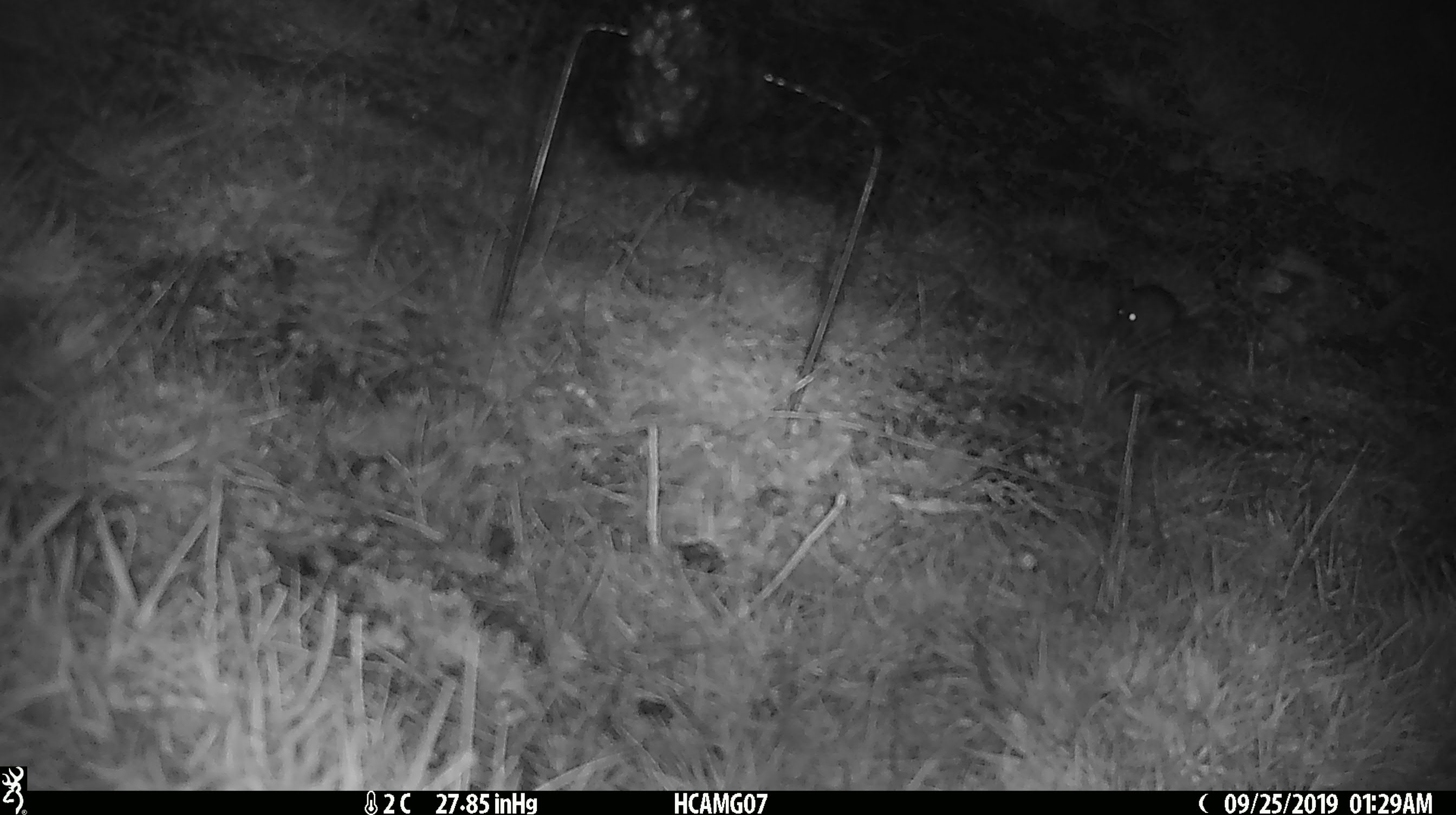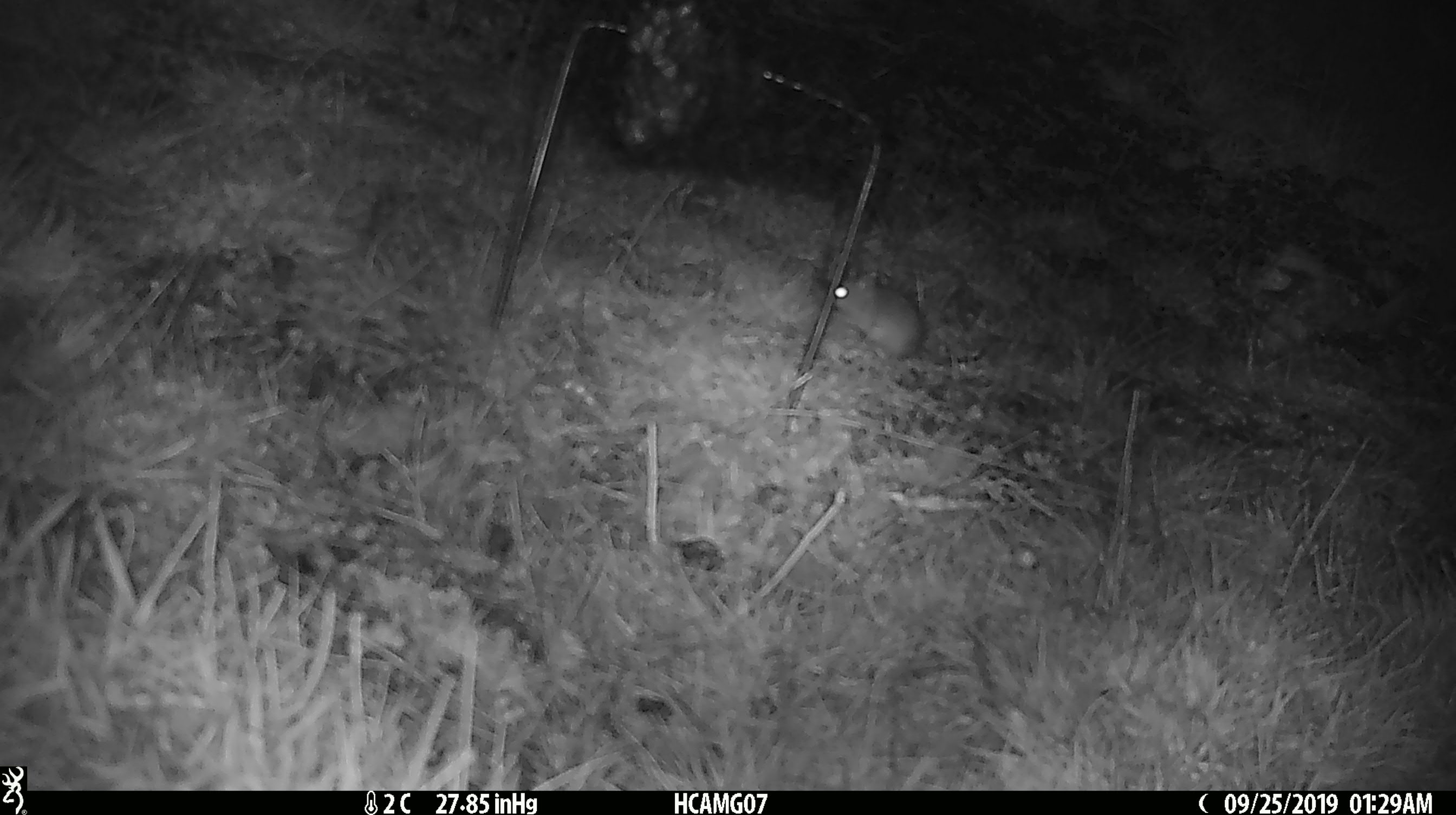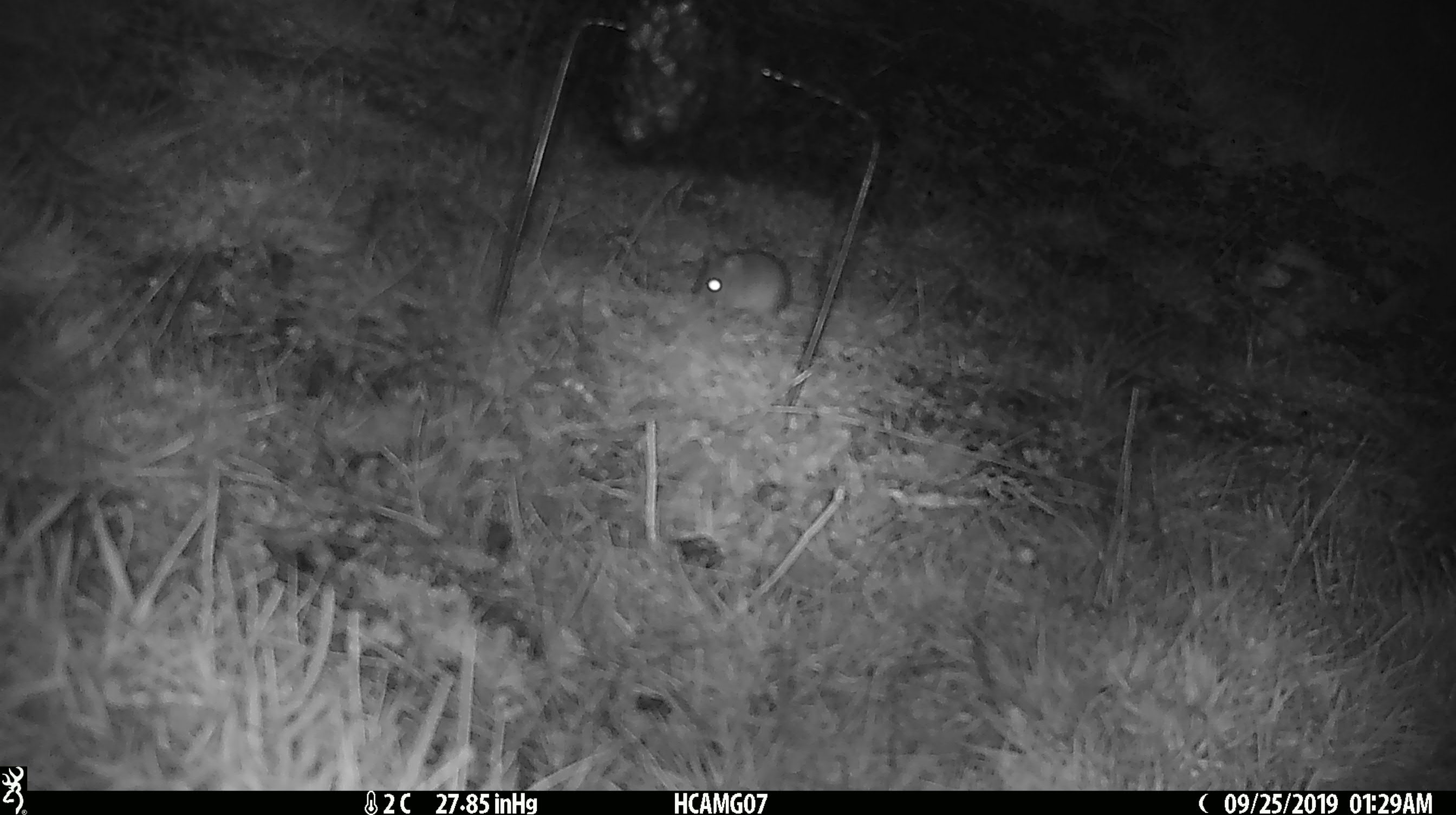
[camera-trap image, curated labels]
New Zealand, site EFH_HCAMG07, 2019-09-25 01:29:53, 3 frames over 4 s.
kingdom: Animalia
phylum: Chordata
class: Mammalia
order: Rodentia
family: Muridae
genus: Mus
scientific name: Mus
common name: mouse